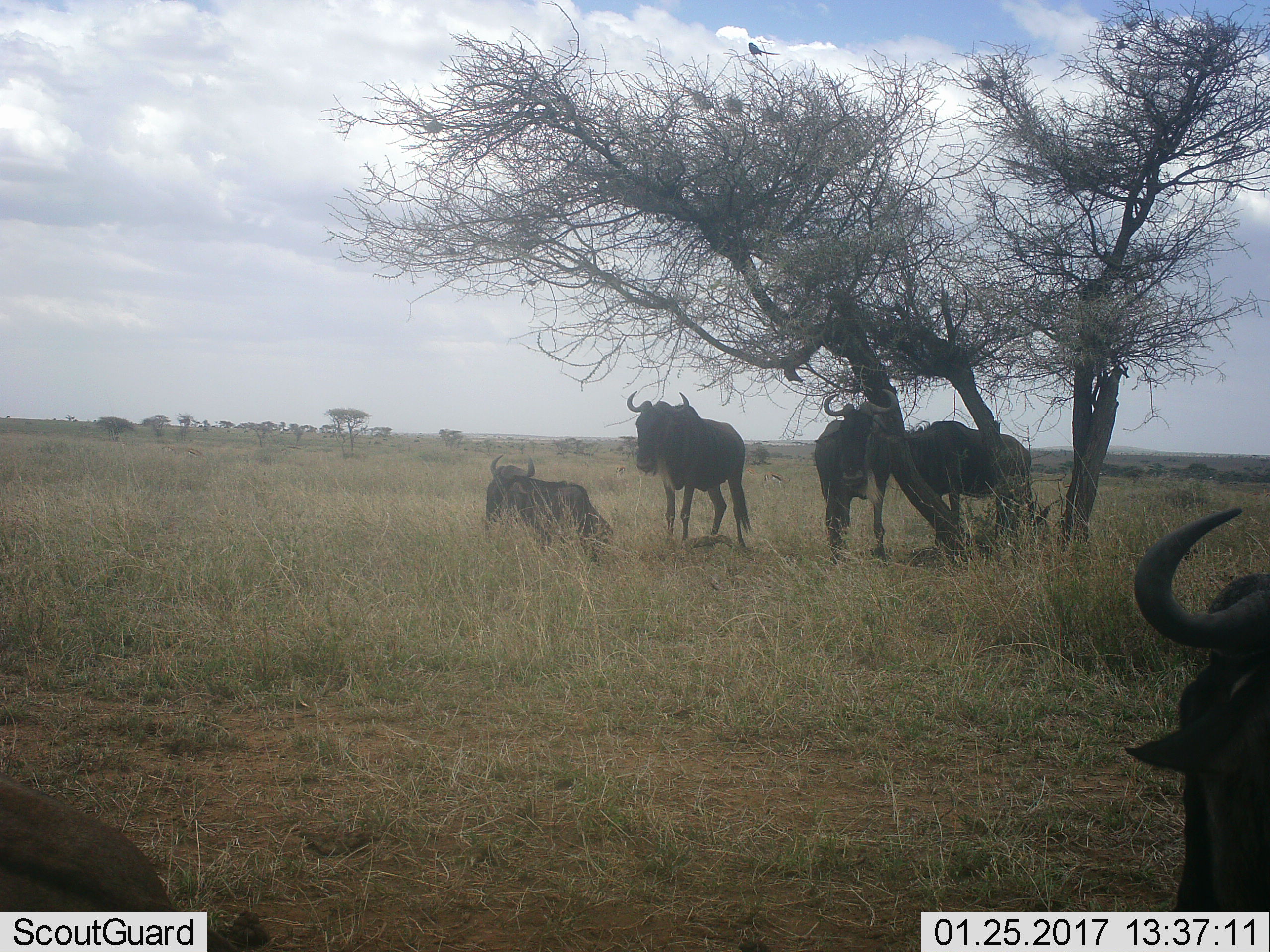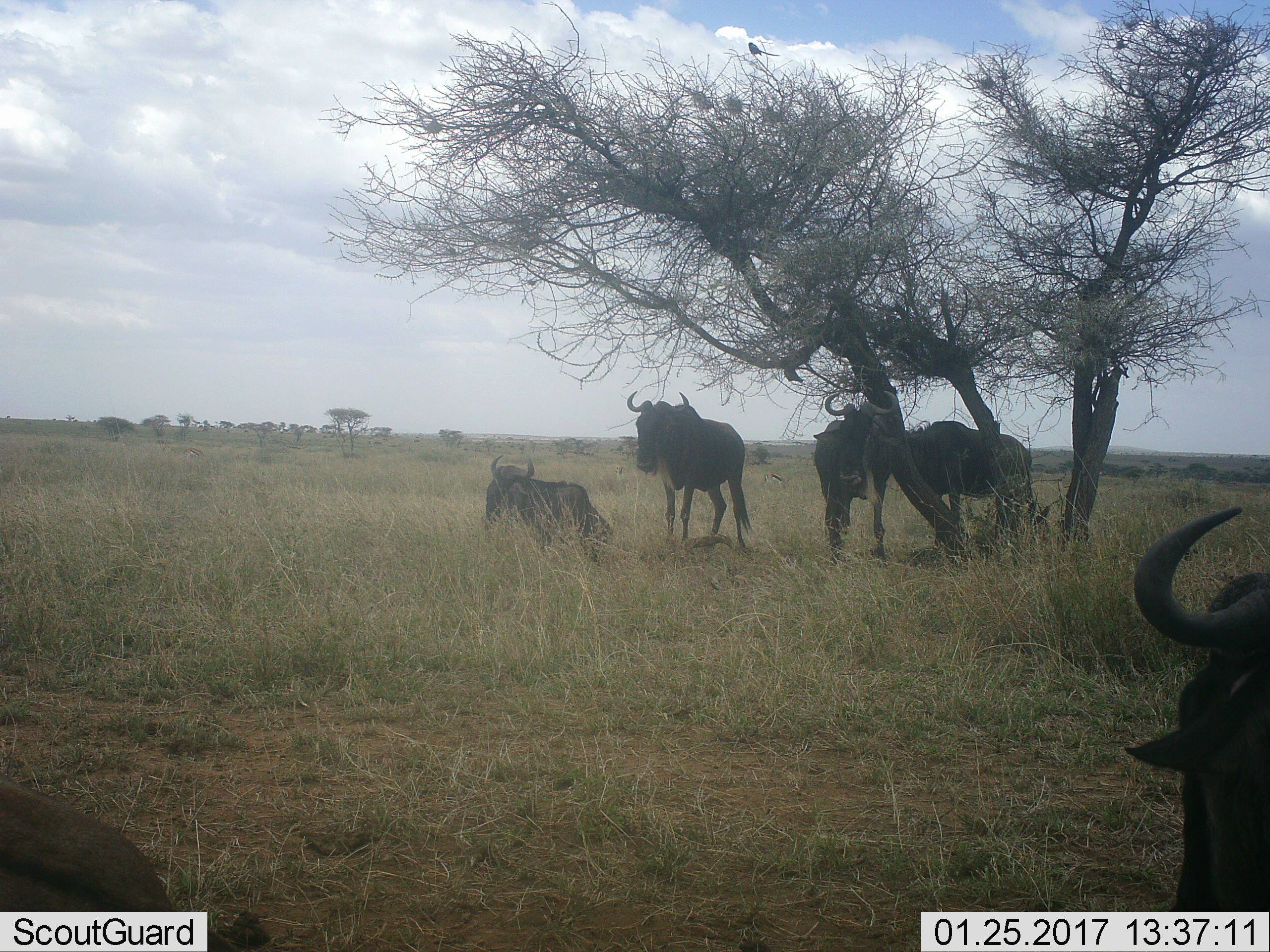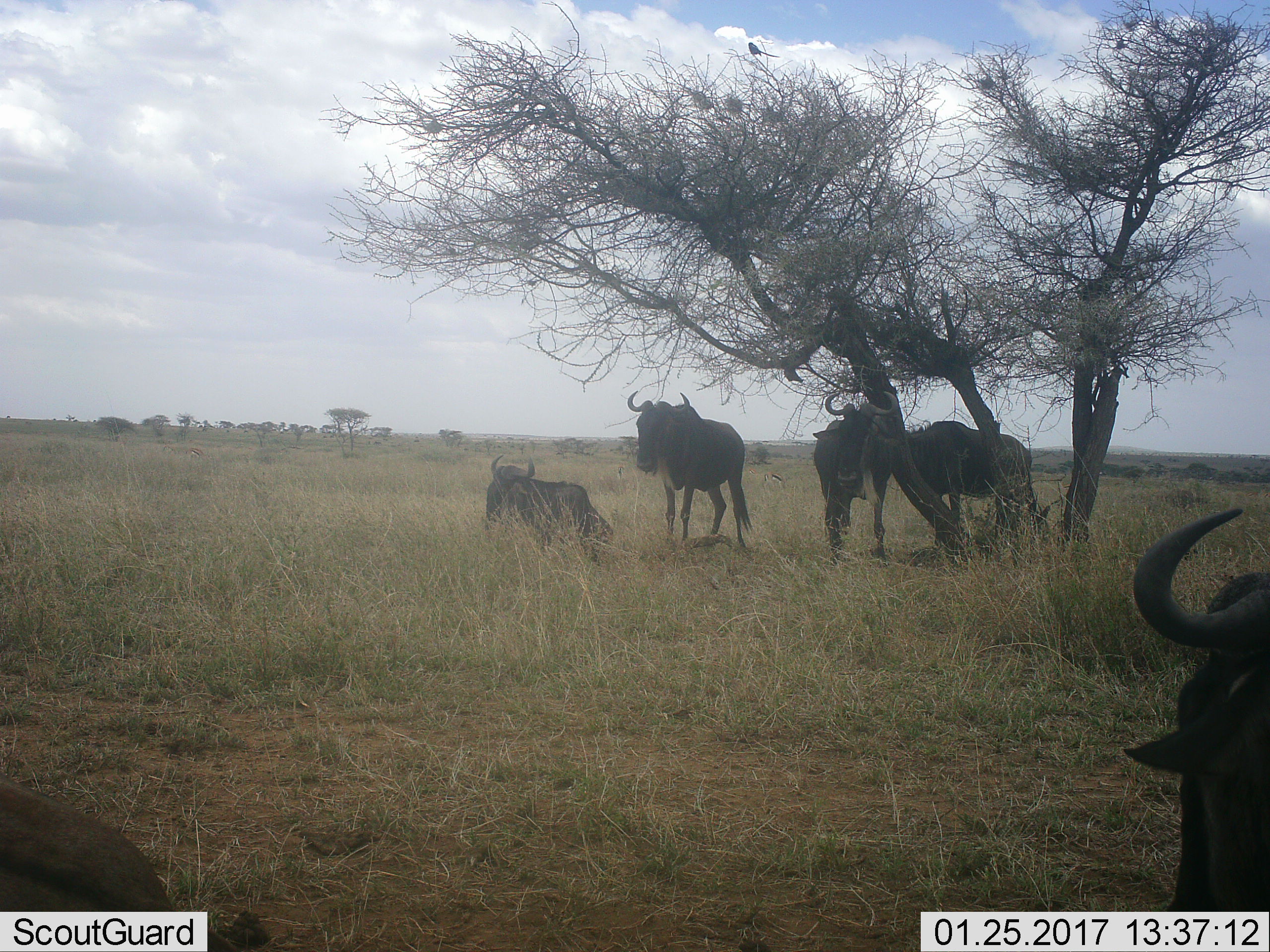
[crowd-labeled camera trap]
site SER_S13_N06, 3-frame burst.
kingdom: Animalia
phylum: Chordata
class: Mammalia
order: Artiodactyla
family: Bovidae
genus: Connochaetes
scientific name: Connochaetes taurinus taurinus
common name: blue wildebeest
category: wildebeestblue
Wildebeestblue (blue wildebeest) (Connochaetes taurinus taurinus), count 5. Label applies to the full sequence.